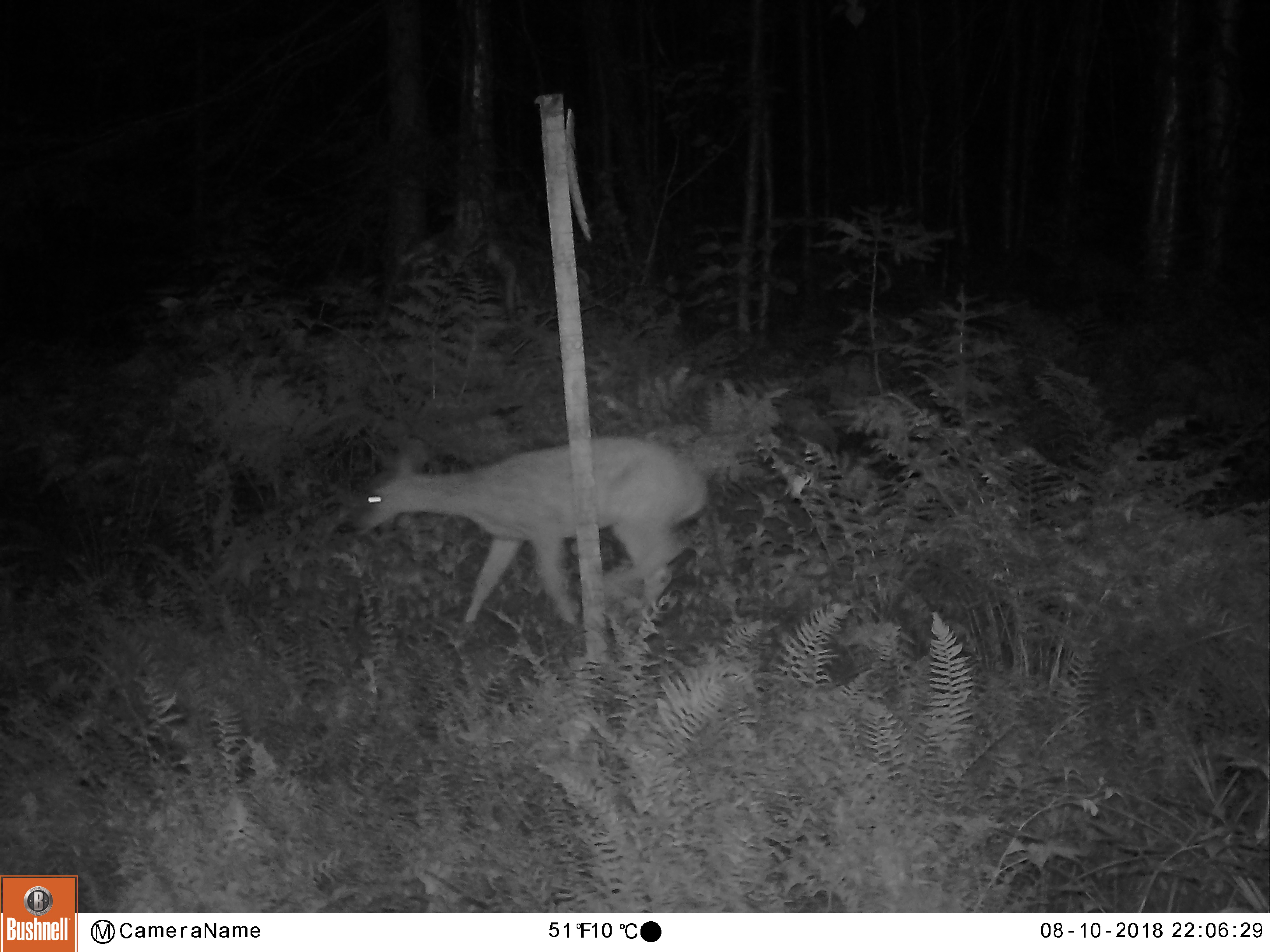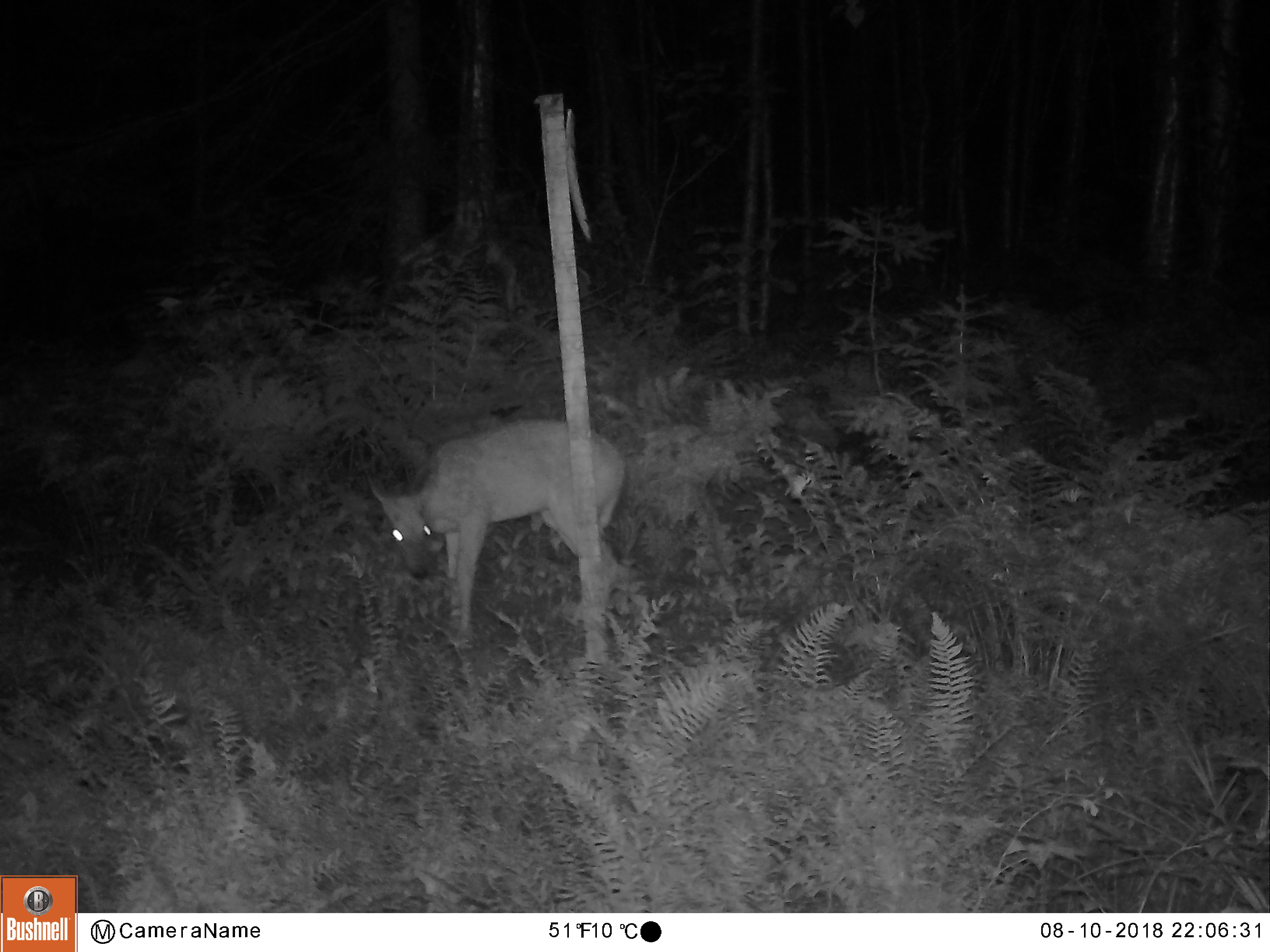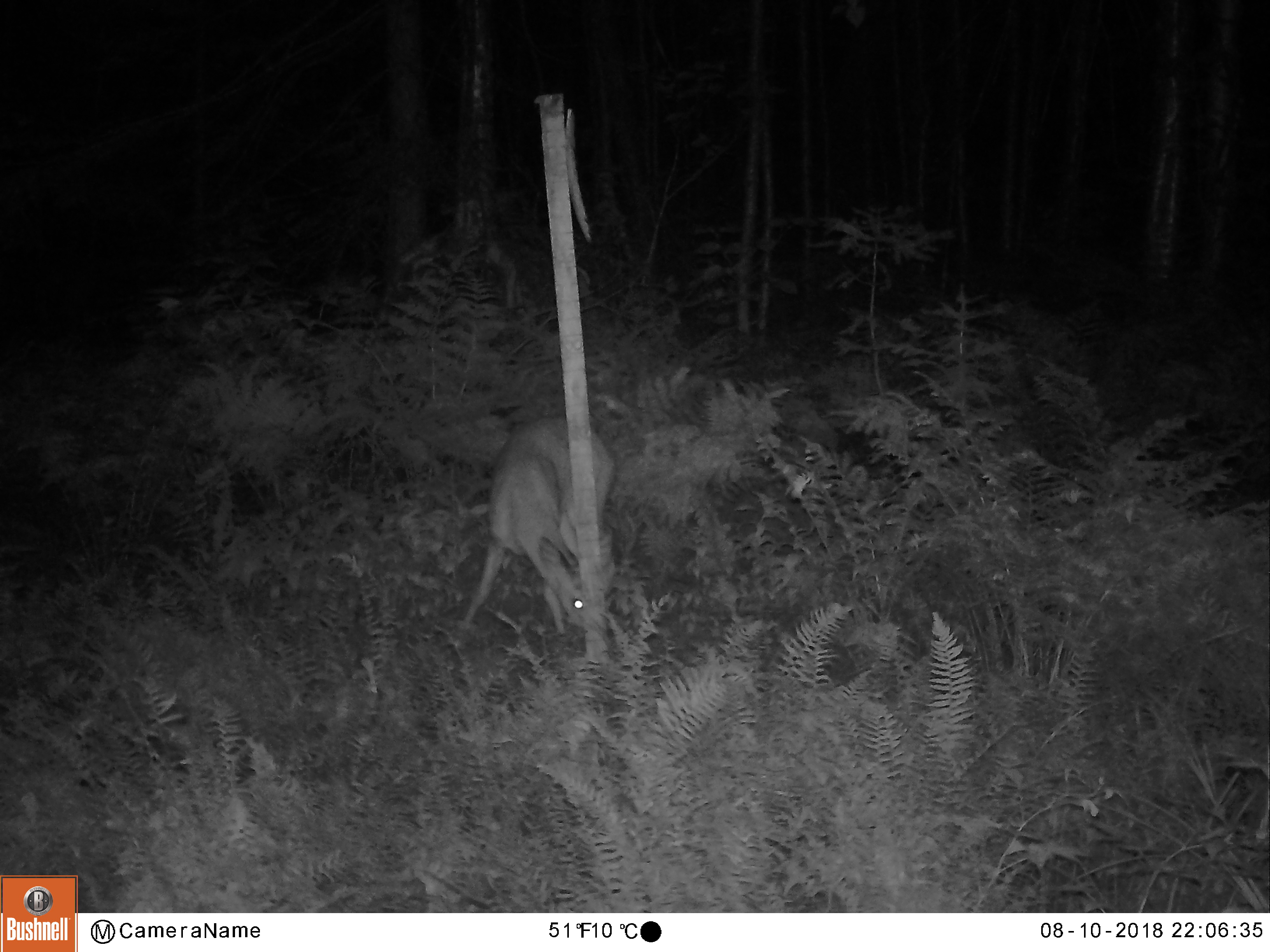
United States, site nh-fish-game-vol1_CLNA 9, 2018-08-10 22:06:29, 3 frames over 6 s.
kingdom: Animalia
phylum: Chordata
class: Mammalia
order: Artiodactyla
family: Cervidae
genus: Odocoileus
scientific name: Odocoileus virginianus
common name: white-tailed deer